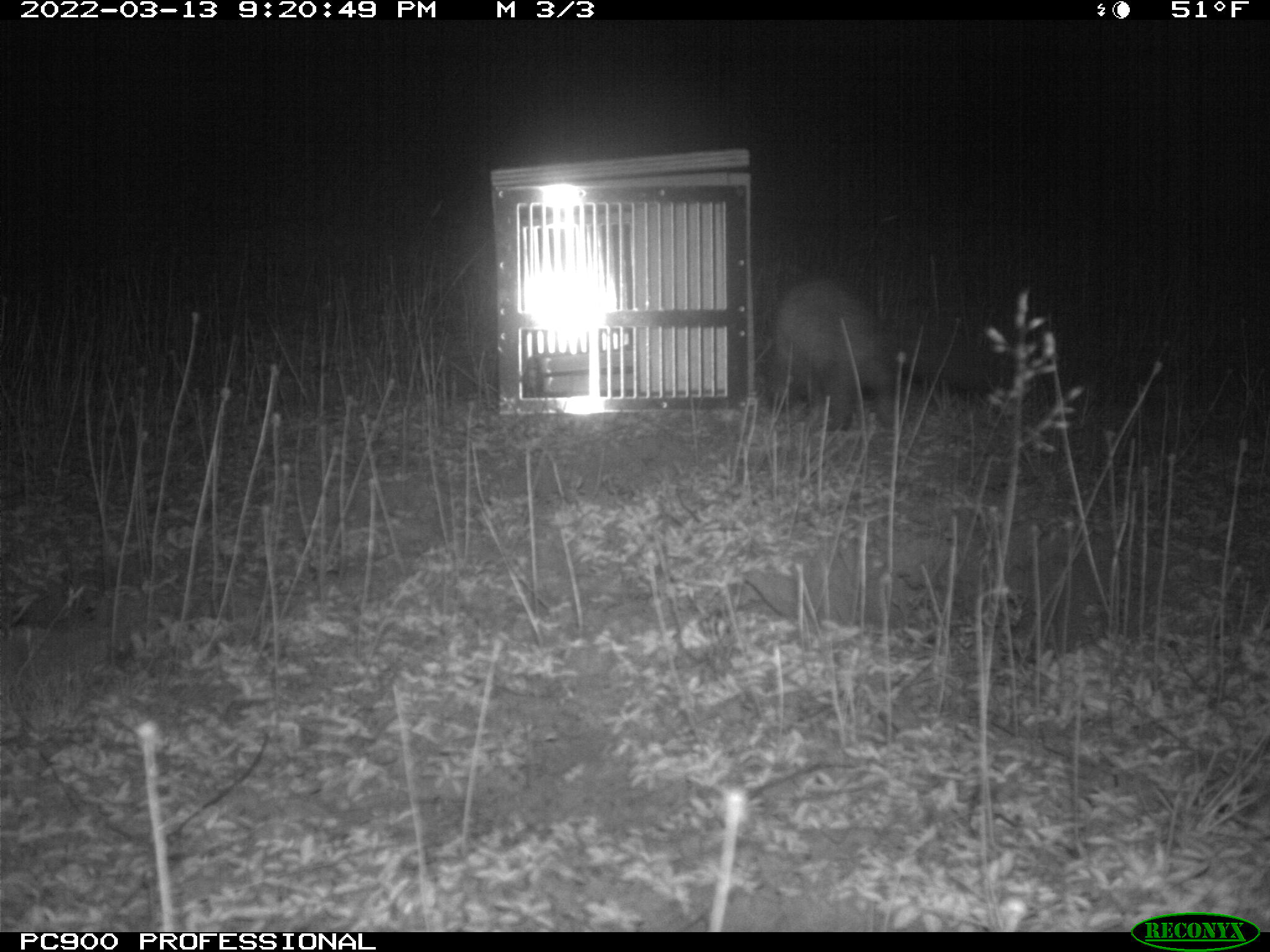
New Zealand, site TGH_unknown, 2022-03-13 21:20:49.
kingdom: Animalia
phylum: Chordata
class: Mammalia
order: Carnivora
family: Mustelidae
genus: Mustela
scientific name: Mustela furo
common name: ferret